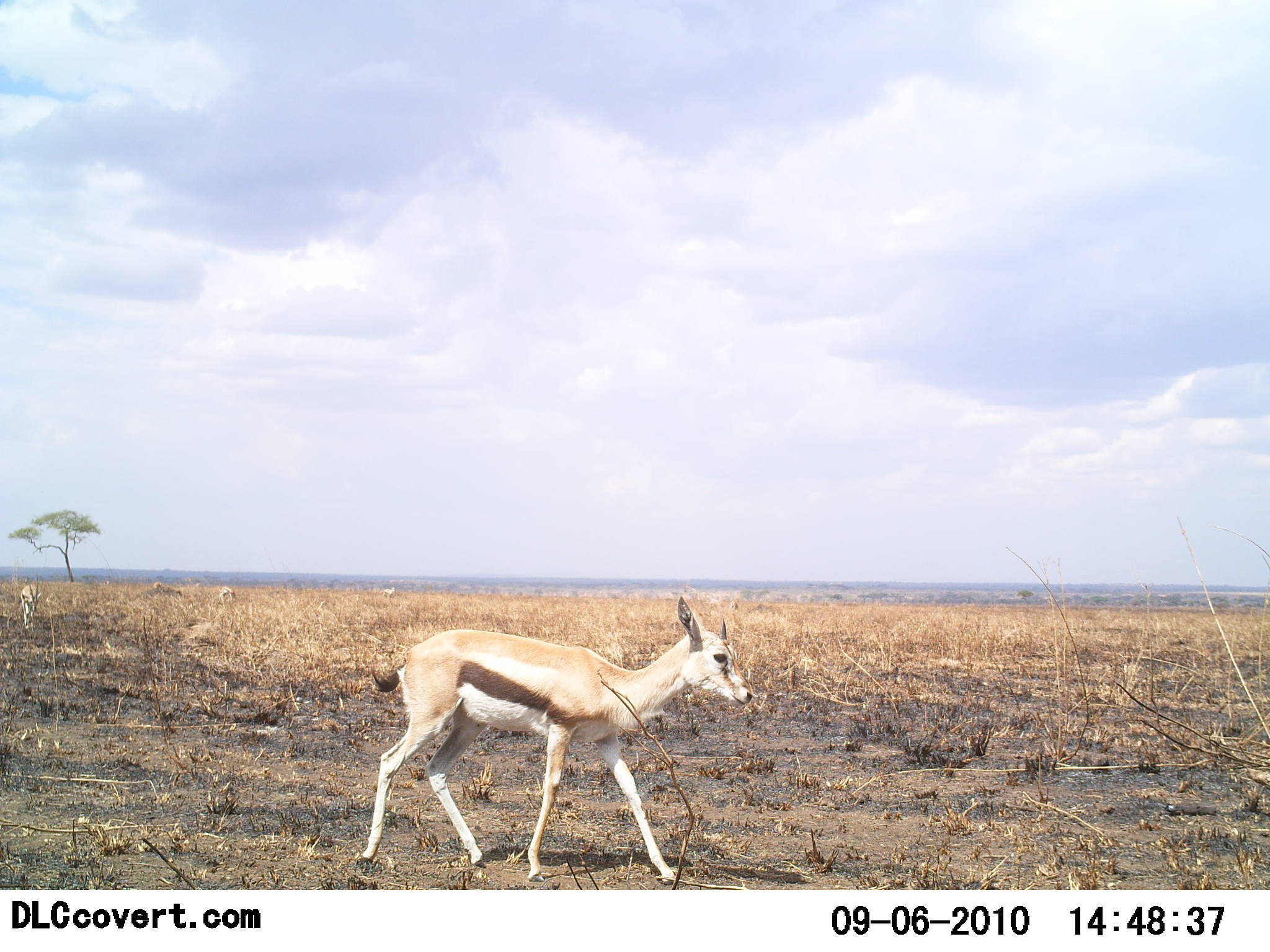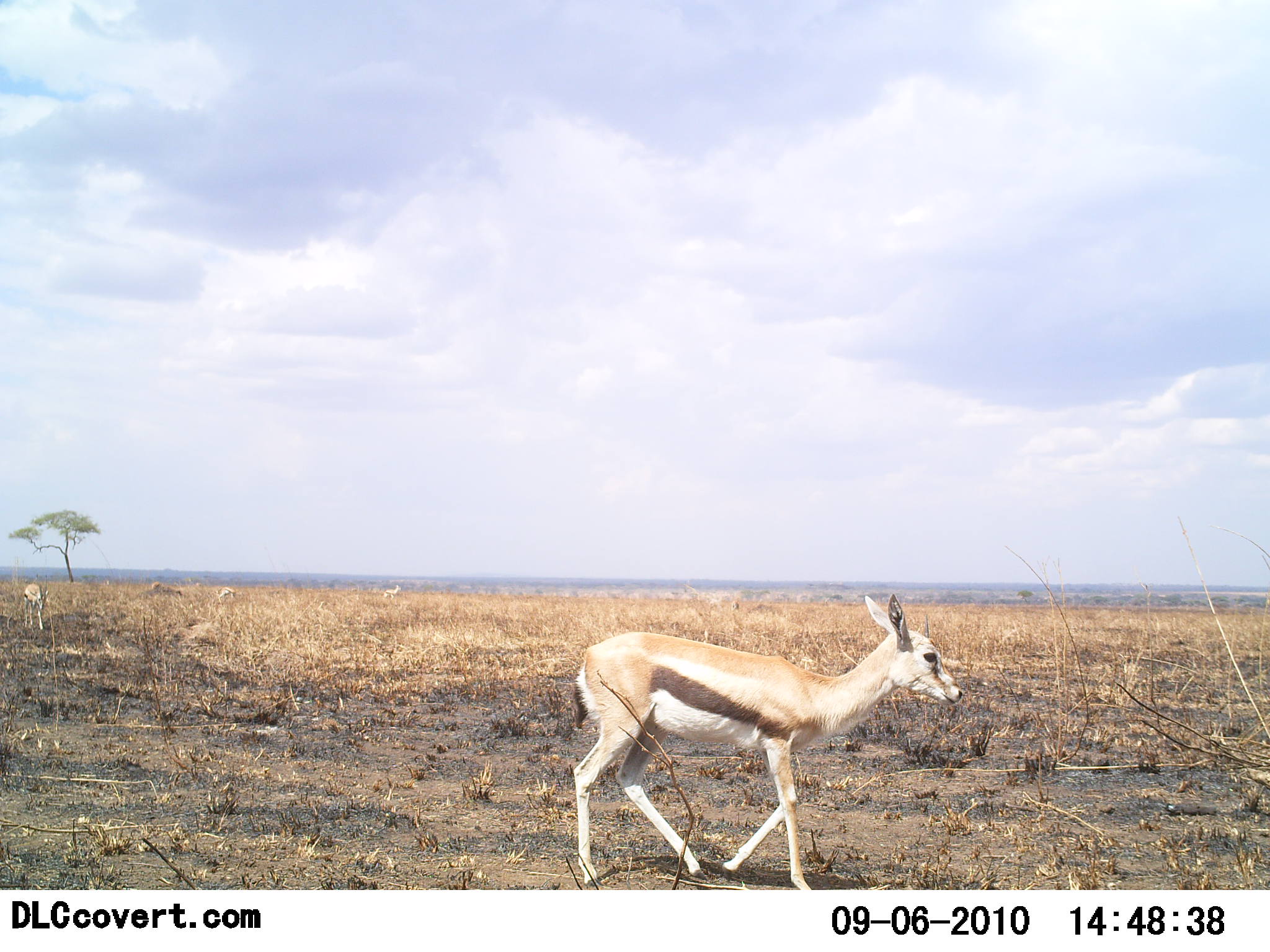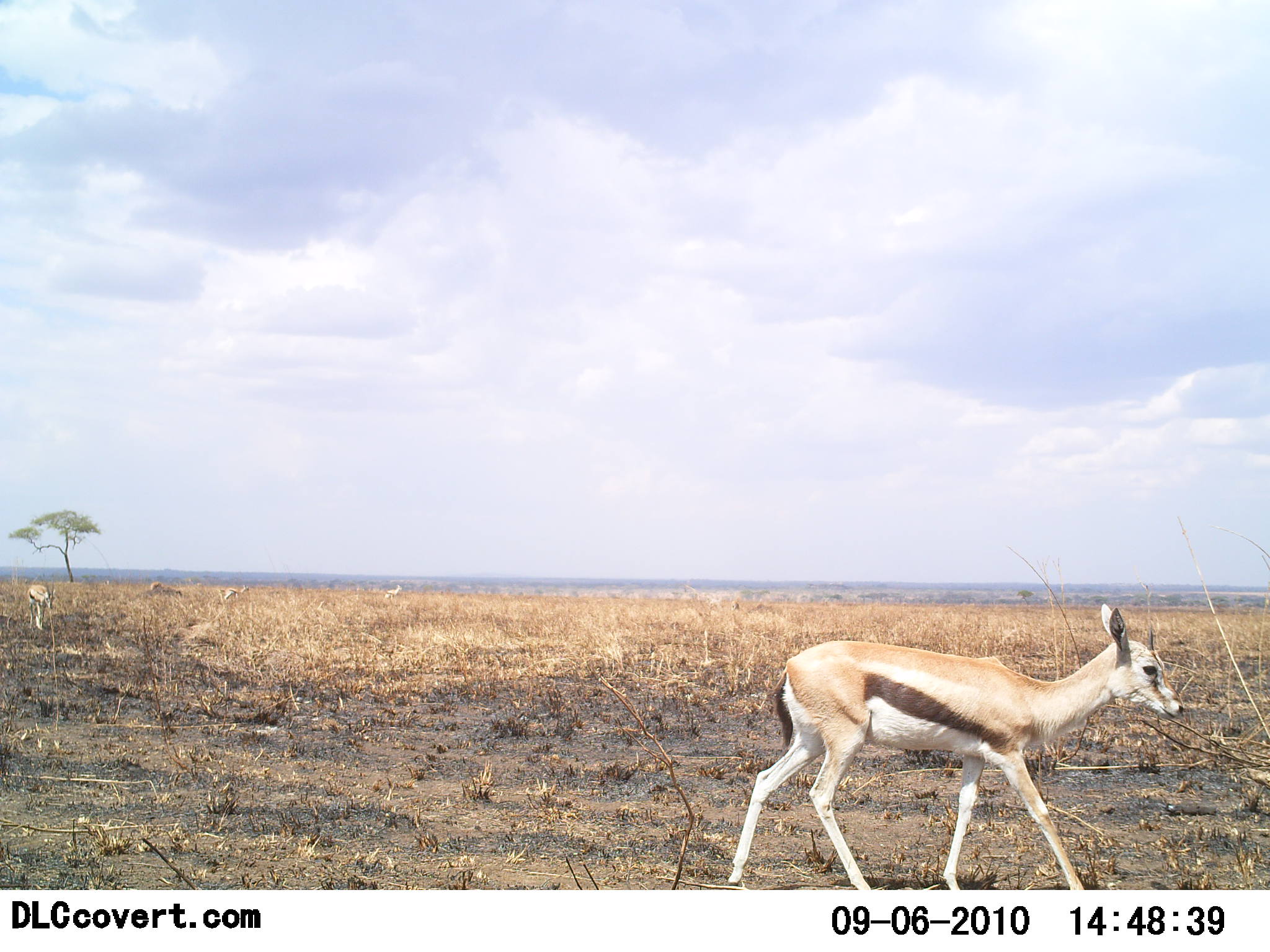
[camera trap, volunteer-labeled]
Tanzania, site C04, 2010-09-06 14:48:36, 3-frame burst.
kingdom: Animalia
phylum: Chordata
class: Mammalia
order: Artiodactyla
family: Bovidae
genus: Eudorcas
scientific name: Eudorcas thomsonii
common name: thomson's gazelle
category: gazellethomsons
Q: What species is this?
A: Gazellethomsons (thomson's gazelle) (Eudorcas thomsonii).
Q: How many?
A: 2.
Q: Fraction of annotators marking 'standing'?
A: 29%.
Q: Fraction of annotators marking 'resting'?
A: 0%.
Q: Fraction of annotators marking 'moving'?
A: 100%.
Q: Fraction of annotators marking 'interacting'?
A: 0%.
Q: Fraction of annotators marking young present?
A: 29%.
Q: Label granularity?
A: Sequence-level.